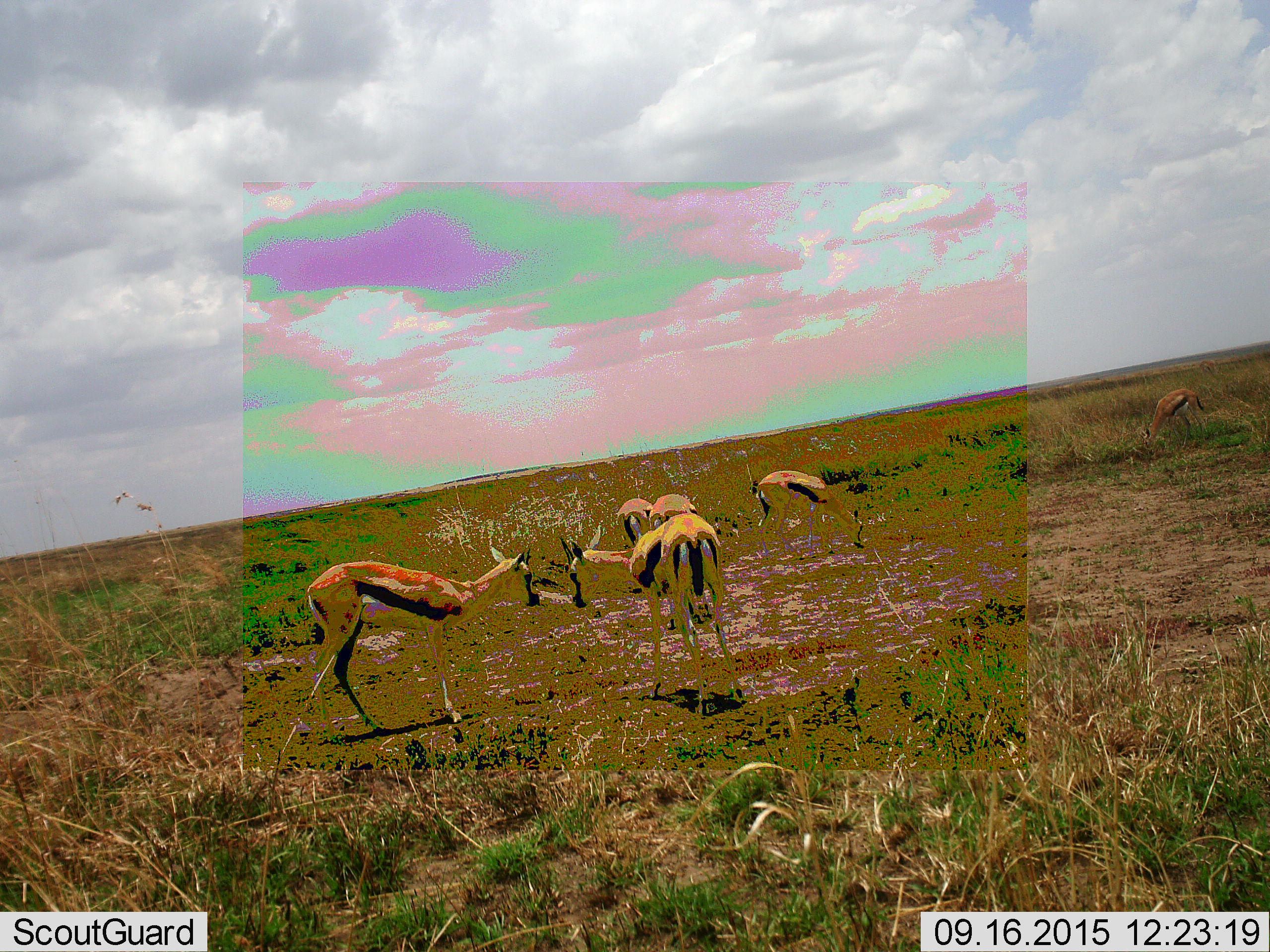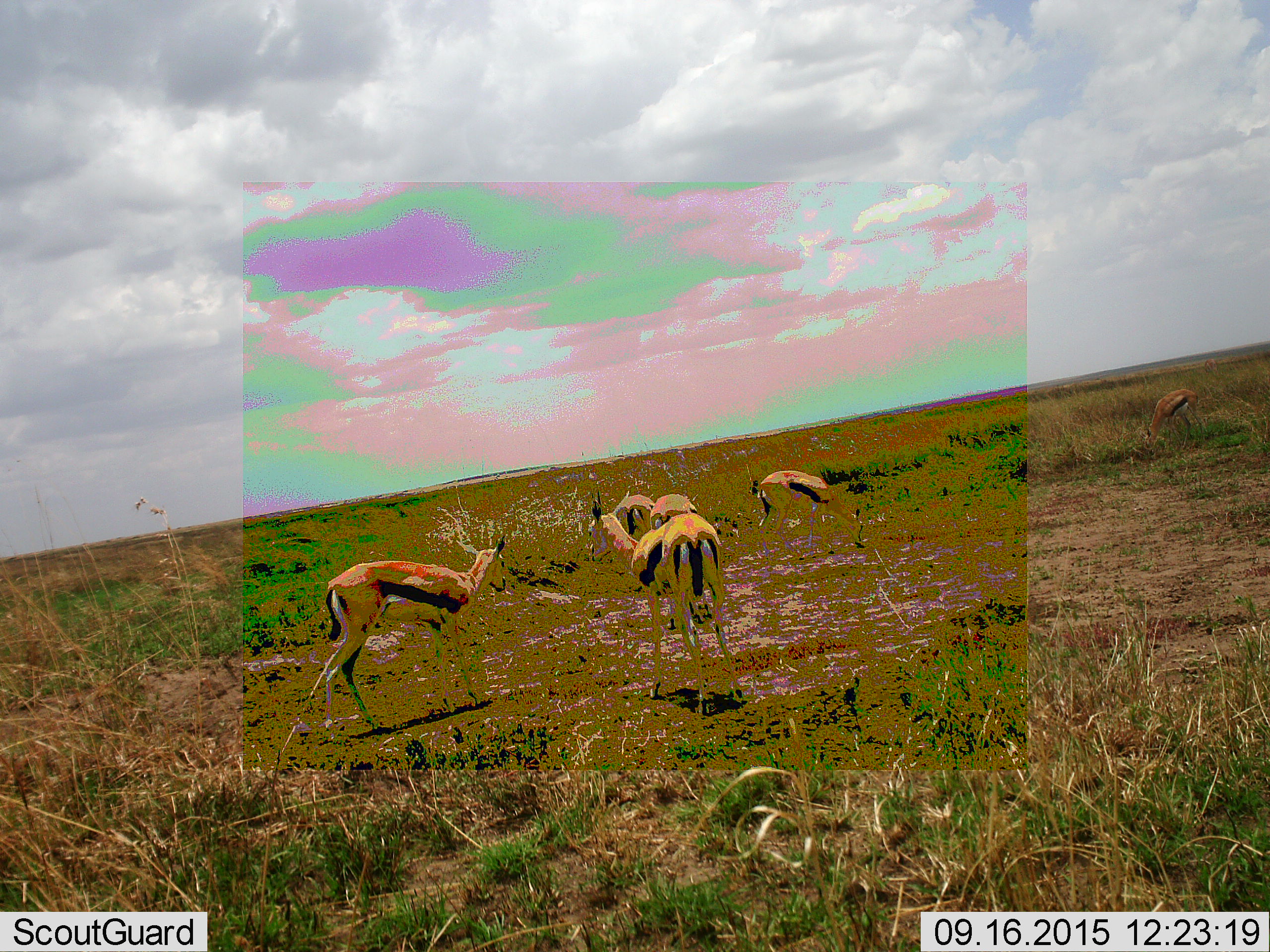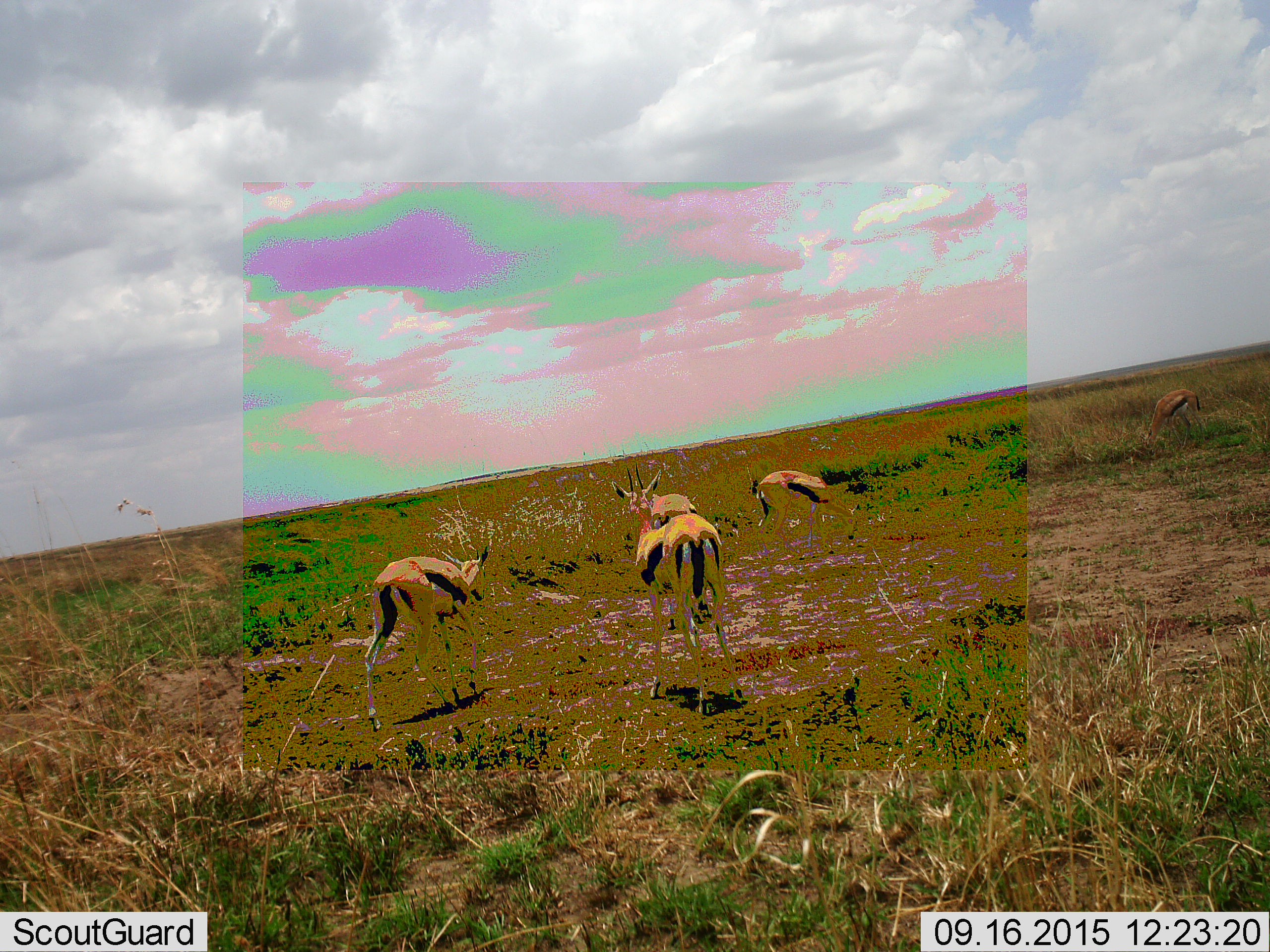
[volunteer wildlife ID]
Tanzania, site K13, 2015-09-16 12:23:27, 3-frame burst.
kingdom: Animalia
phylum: Chordata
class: Mammalia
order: Artiodactyla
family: Bovidae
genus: Eudorcas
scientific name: Eudorcas thomsonii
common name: thomson's gazelle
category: gazellethomsons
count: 6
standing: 70%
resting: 0%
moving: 60%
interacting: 10%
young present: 10%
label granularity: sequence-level